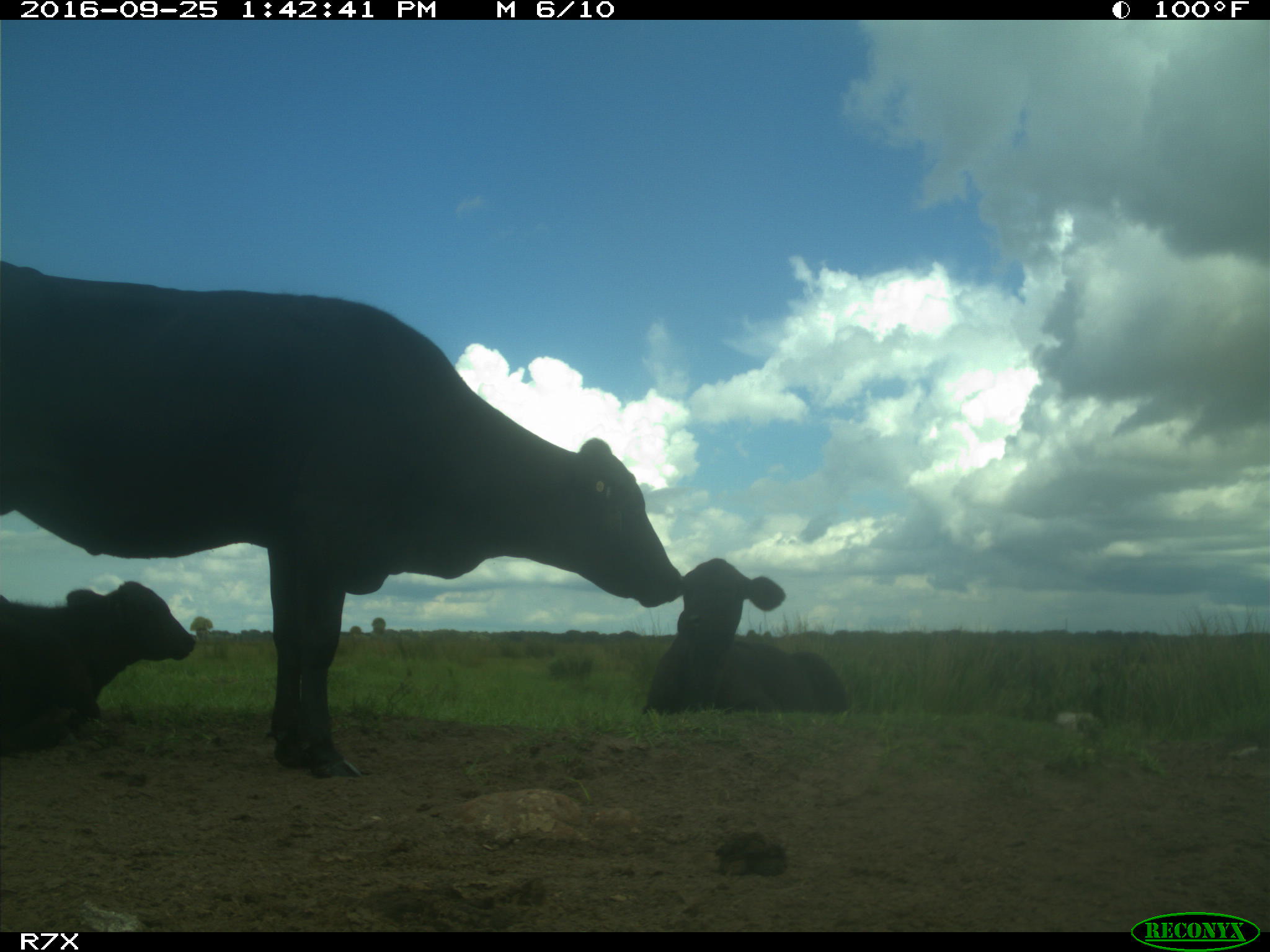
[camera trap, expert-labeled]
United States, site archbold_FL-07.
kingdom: Animalia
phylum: Chordata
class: Mammalia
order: Artiodactyla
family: Bovidae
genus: Bos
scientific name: Bos taurus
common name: domestic cow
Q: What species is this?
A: Bos taurus (domestic cow).